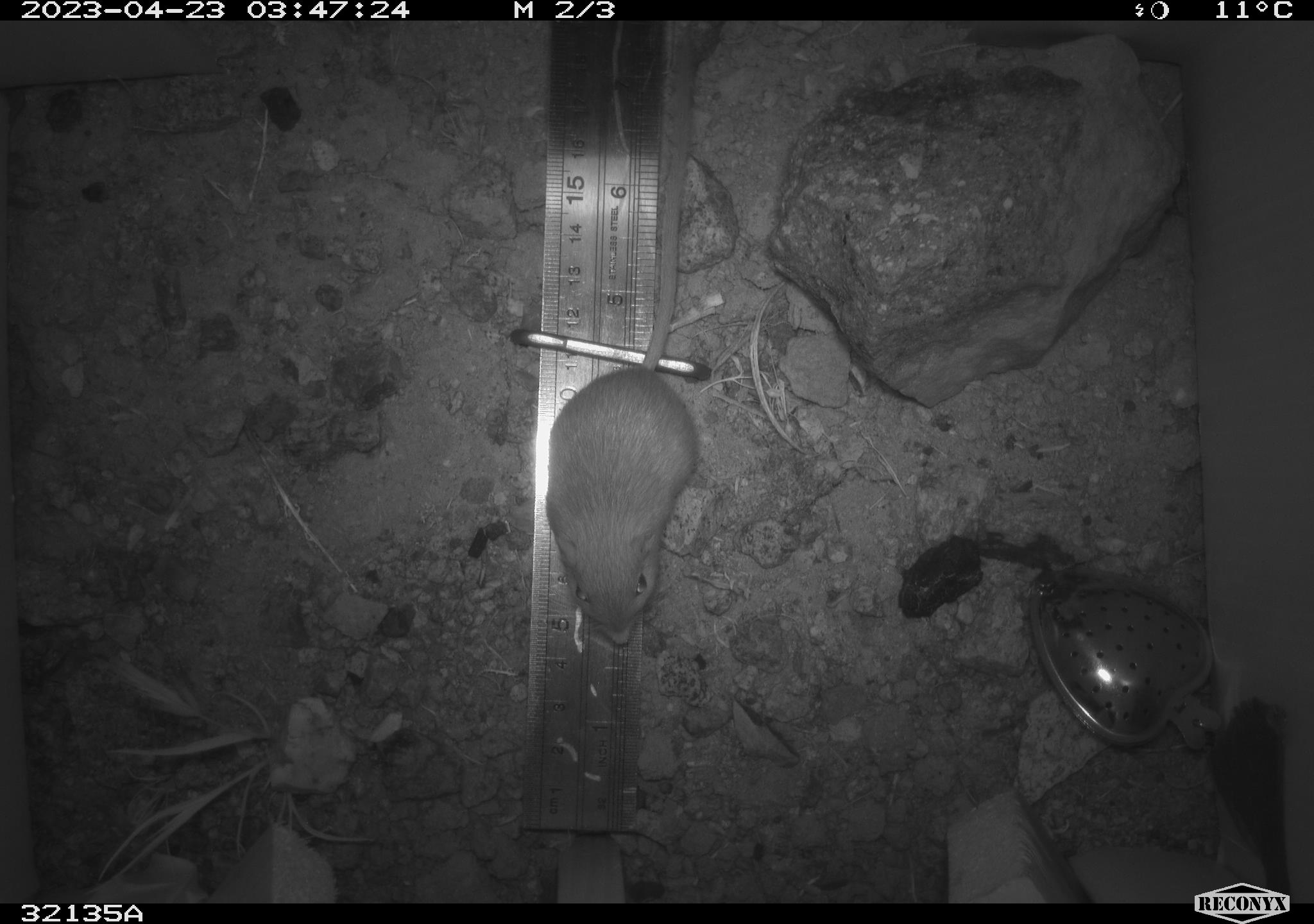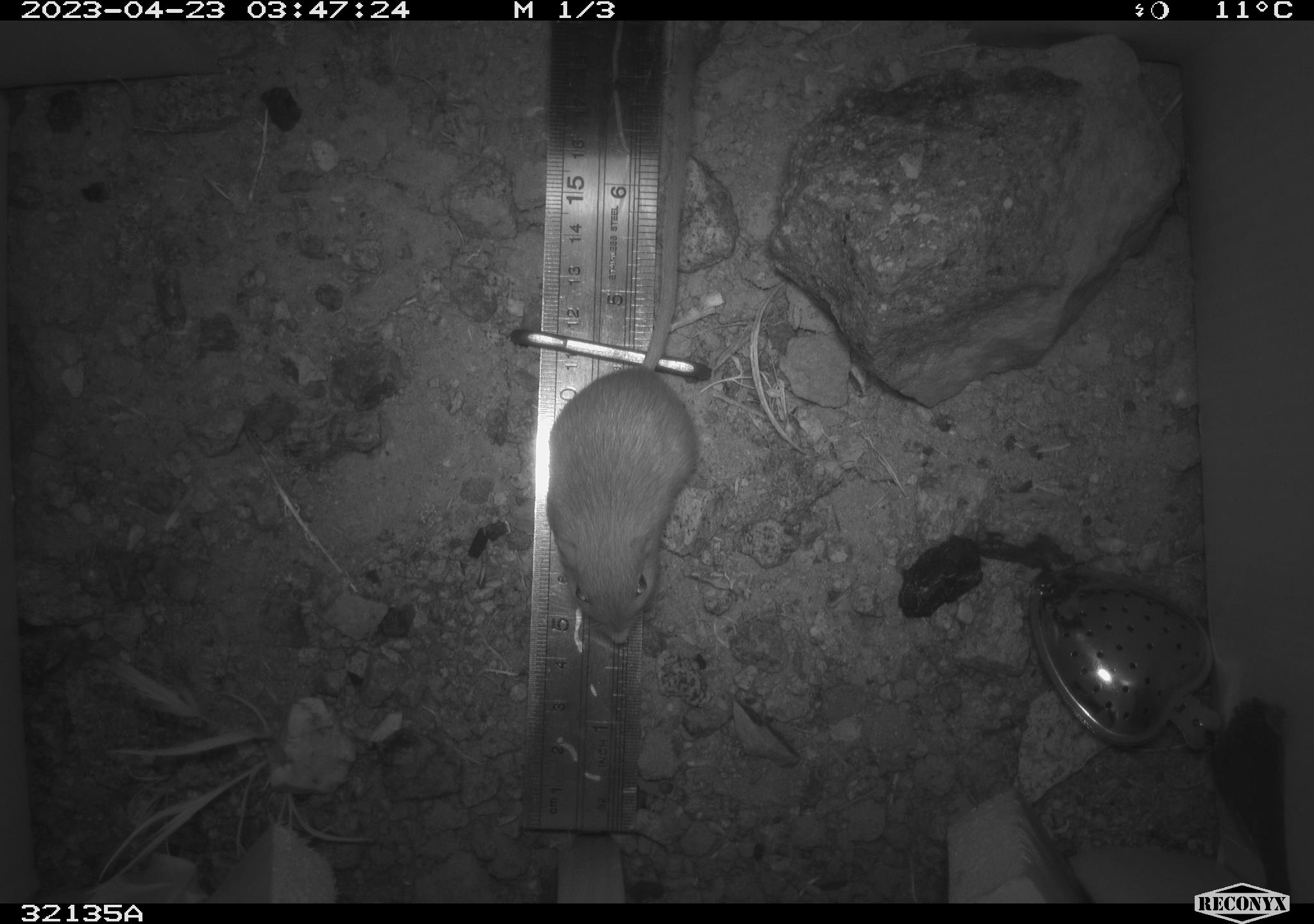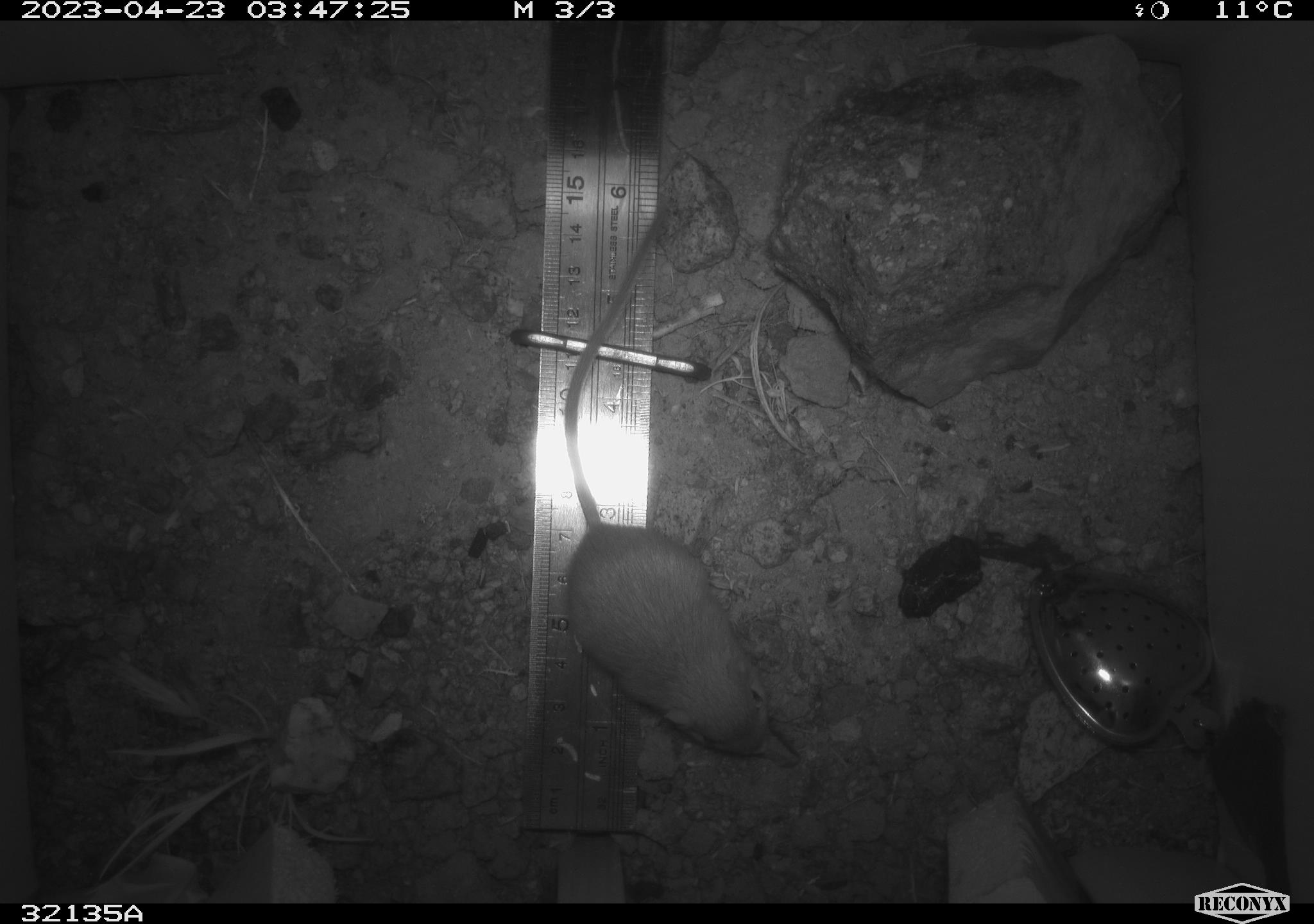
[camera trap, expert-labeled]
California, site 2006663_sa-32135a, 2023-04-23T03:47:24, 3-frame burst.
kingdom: Animalia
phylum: Chordata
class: Mammalia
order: Rodentia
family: Heteromyidae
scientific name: Heteromyidae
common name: kangaroo rats and pocket mice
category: heteromyidae family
Heteromyidae family (kangaroo rats and pocket mice) (Heteromyidae).